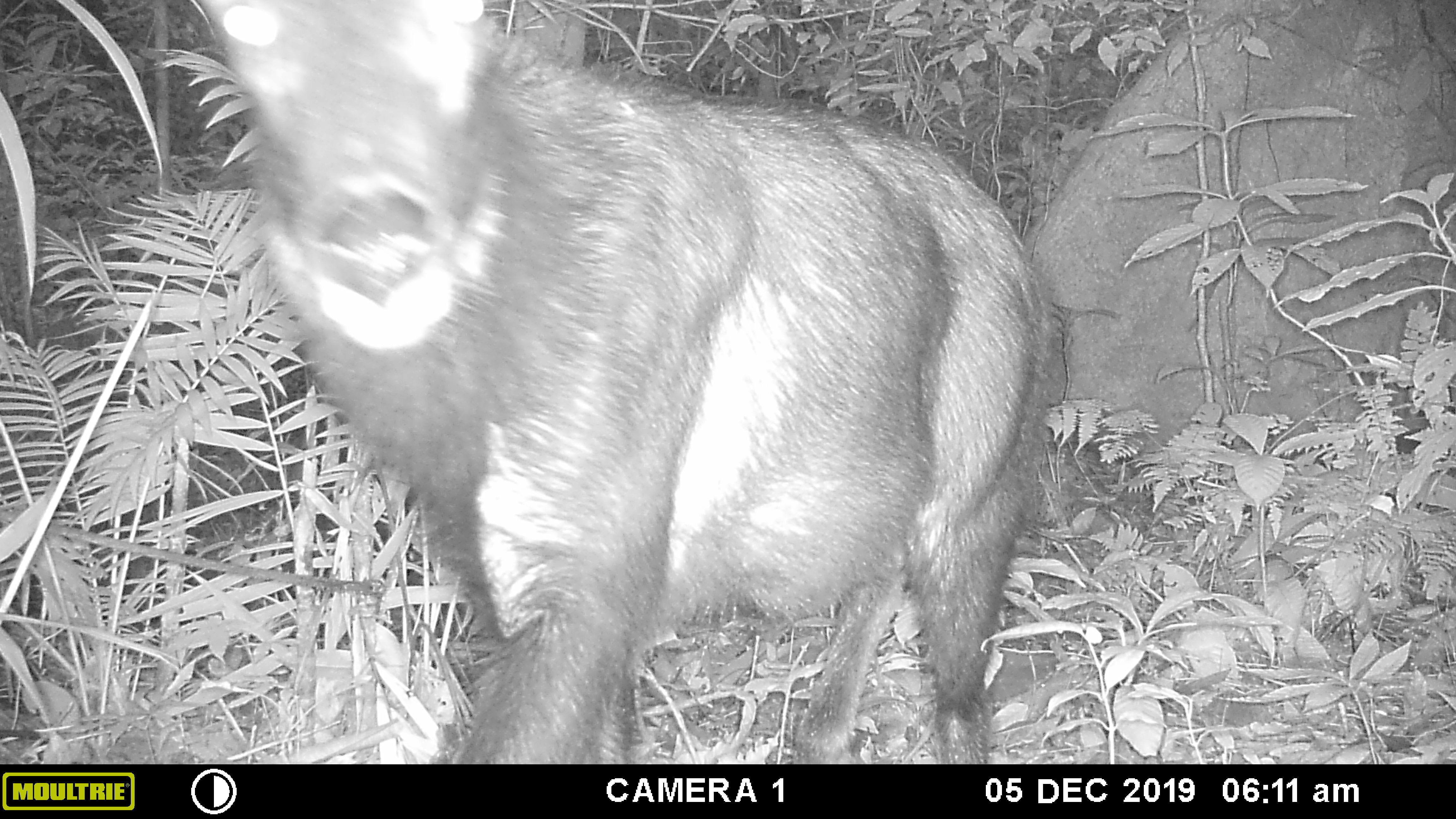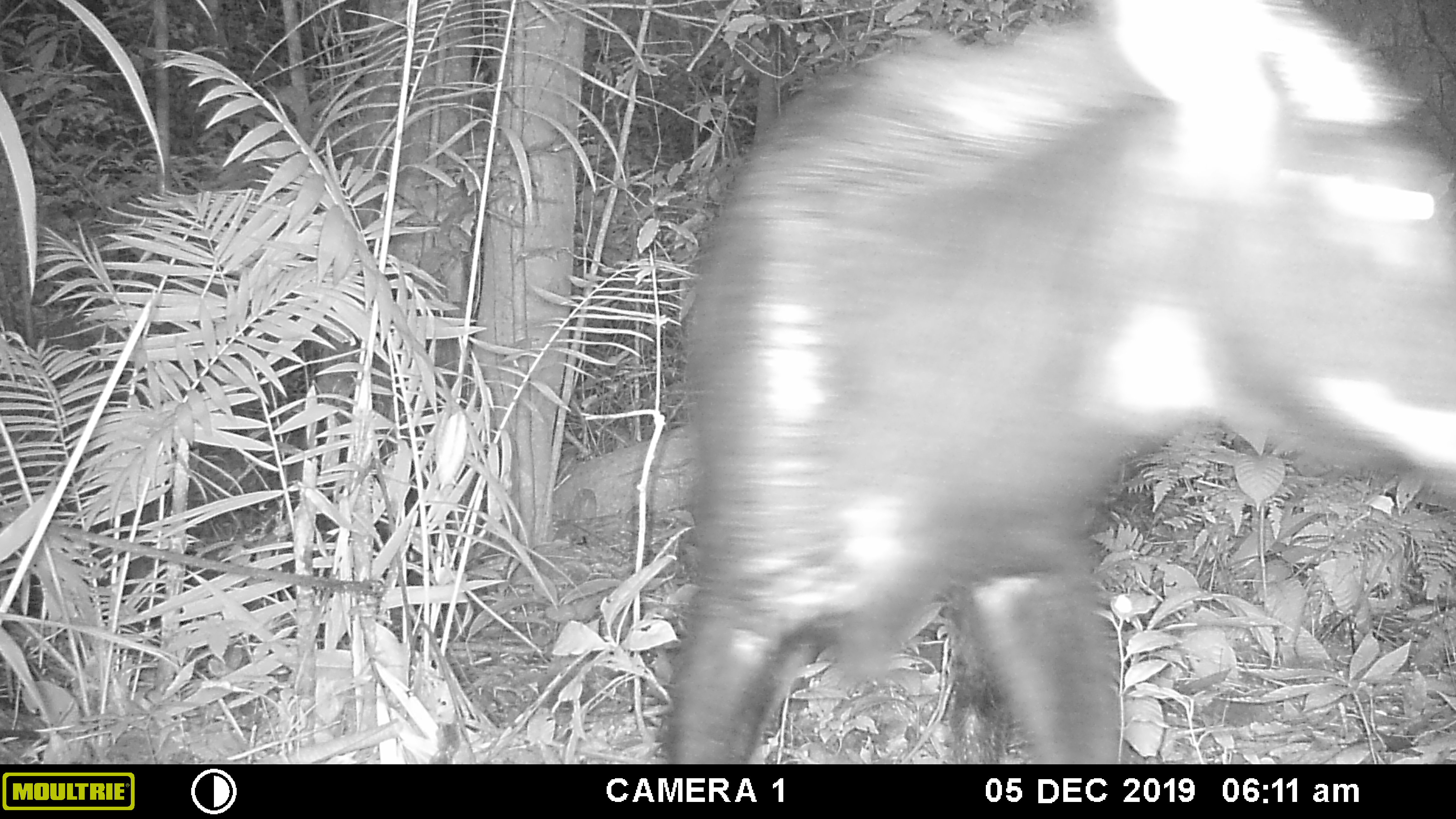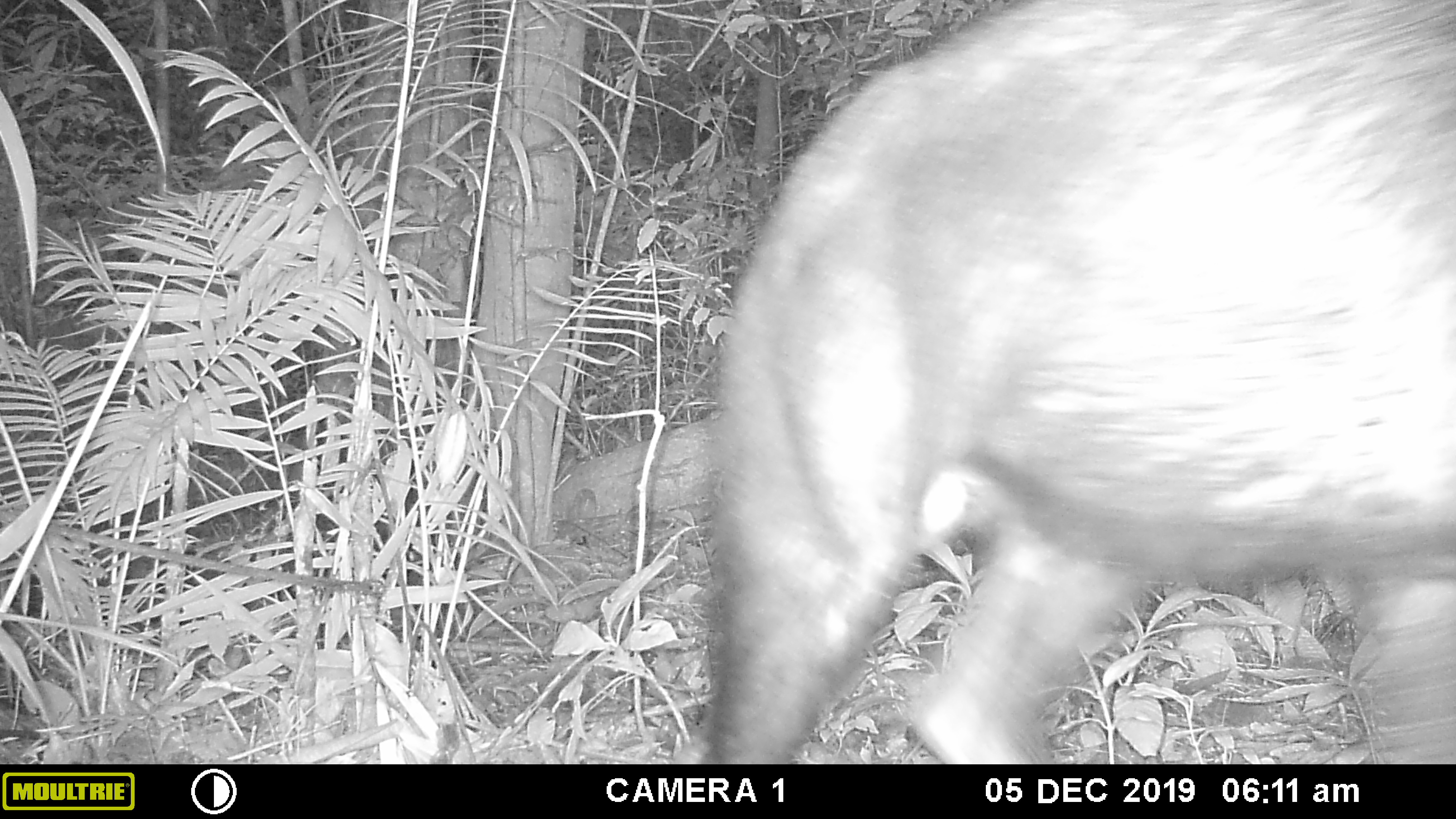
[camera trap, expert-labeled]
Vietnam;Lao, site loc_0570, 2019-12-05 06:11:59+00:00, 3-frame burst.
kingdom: Animalia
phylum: Chordata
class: Mammalia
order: Artiodactyla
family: Bovidae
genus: Capricornis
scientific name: Capricornis sumatraensis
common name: chinese serow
Chinese serow (Capricornis sumatraensis). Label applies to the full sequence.